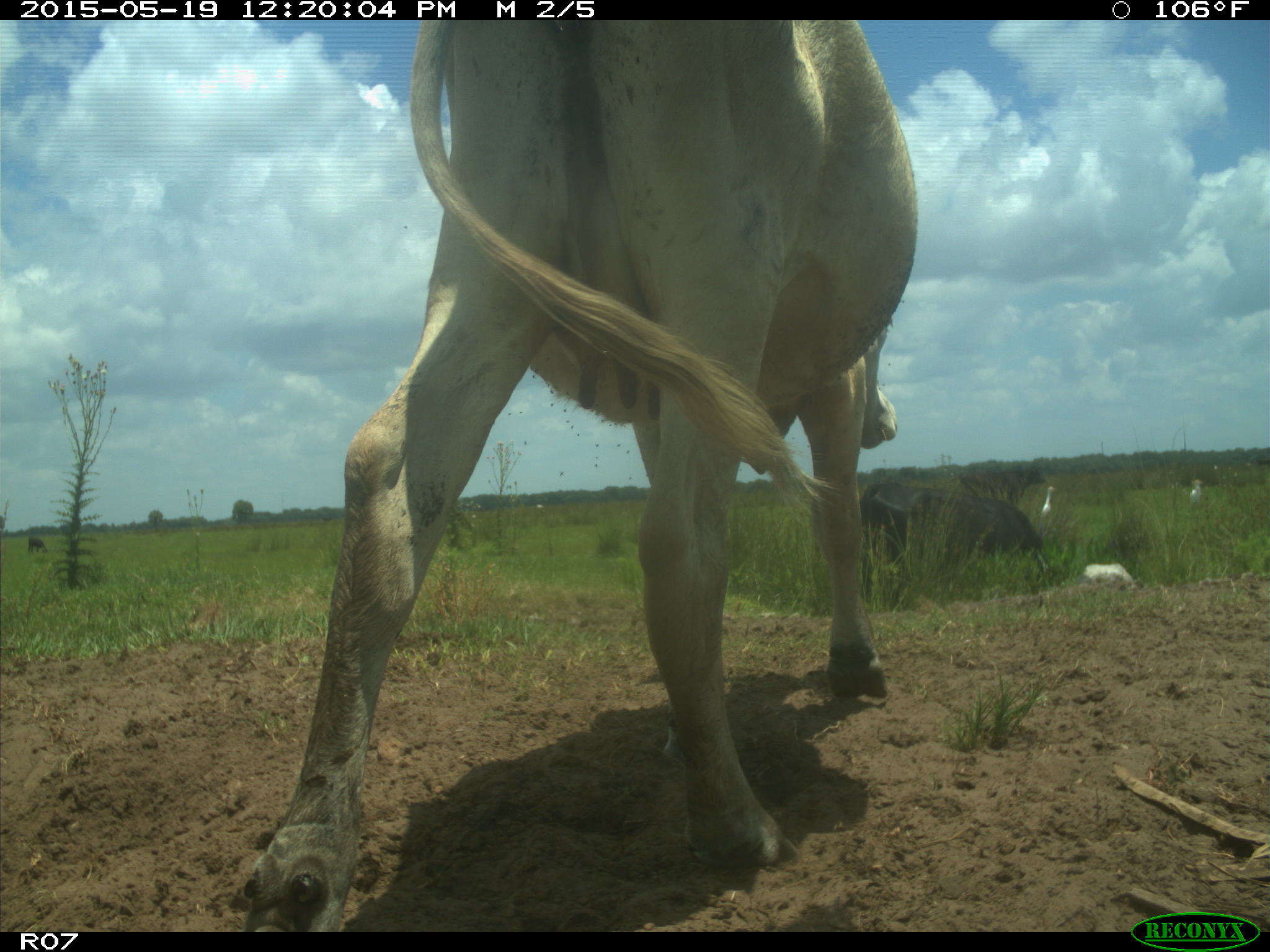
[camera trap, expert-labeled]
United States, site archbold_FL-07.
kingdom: Animalia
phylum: Chordata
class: Mammalia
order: Artiodactyla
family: Bovidae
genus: Bos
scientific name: Bos taurus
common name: domestic cow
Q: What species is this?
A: Bos taurus (domestic cow).